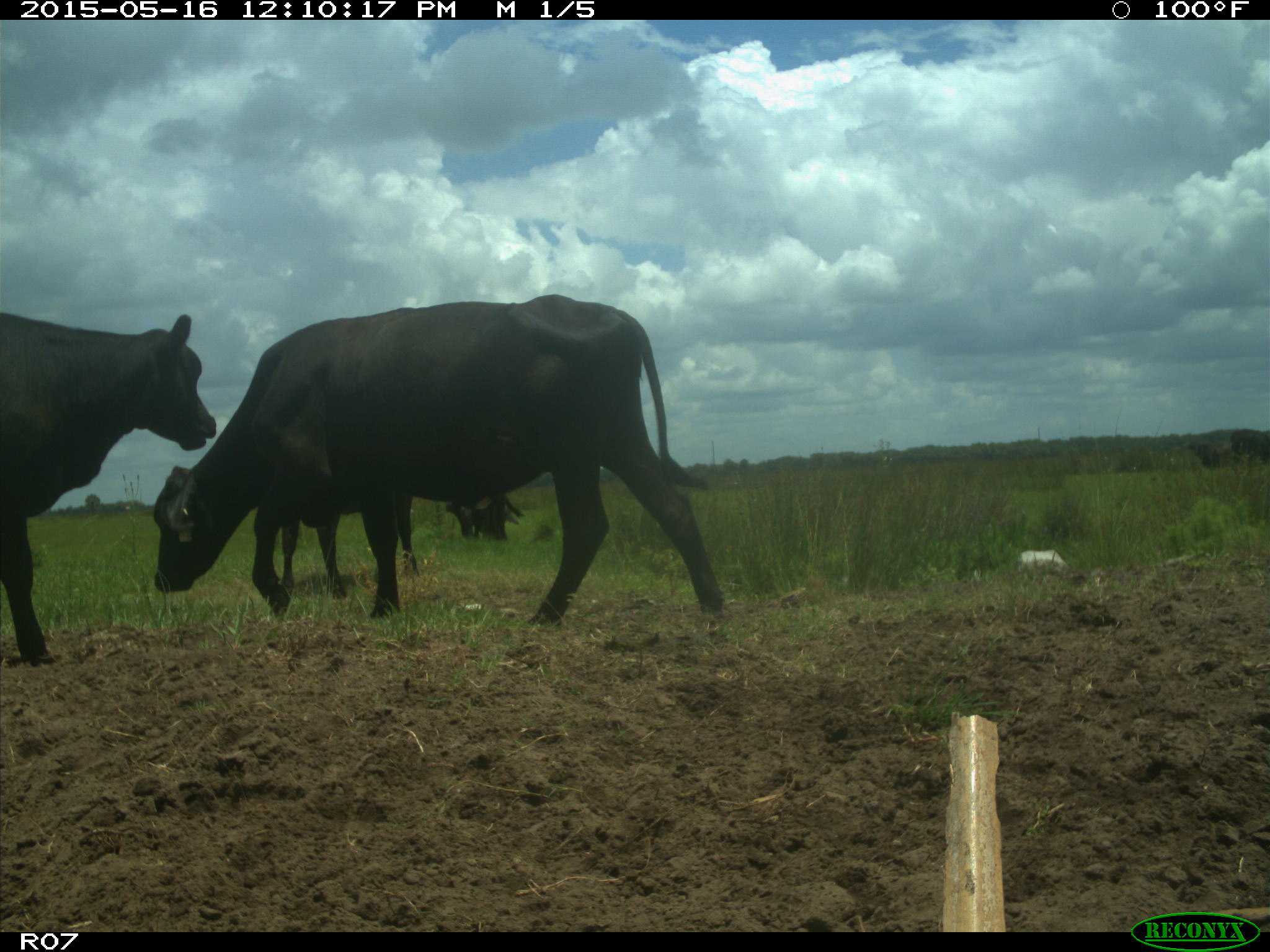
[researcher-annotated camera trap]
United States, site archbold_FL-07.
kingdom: Animalia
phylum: Chordata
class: Mammalia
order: Artiodactyla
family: Bovidae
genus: Bos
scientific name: Bos taurus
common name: domestic cow